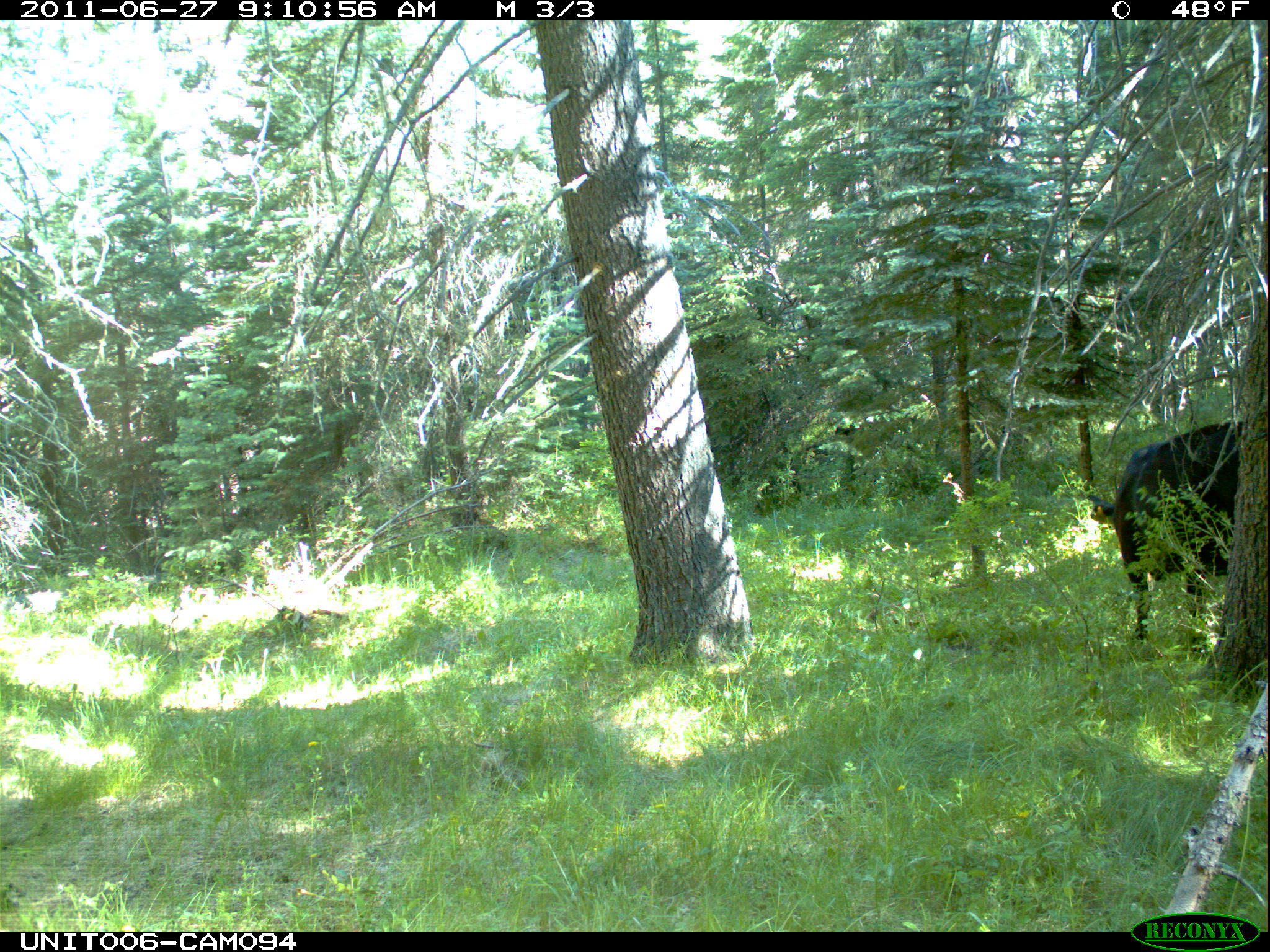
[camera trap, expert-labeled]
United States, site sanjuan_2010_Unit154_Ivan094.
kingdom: Animalia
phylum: Chordata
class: Mammalia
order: Artiodactyla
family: Bovidae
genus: Bos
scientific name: Bos taurus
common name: domestic cow